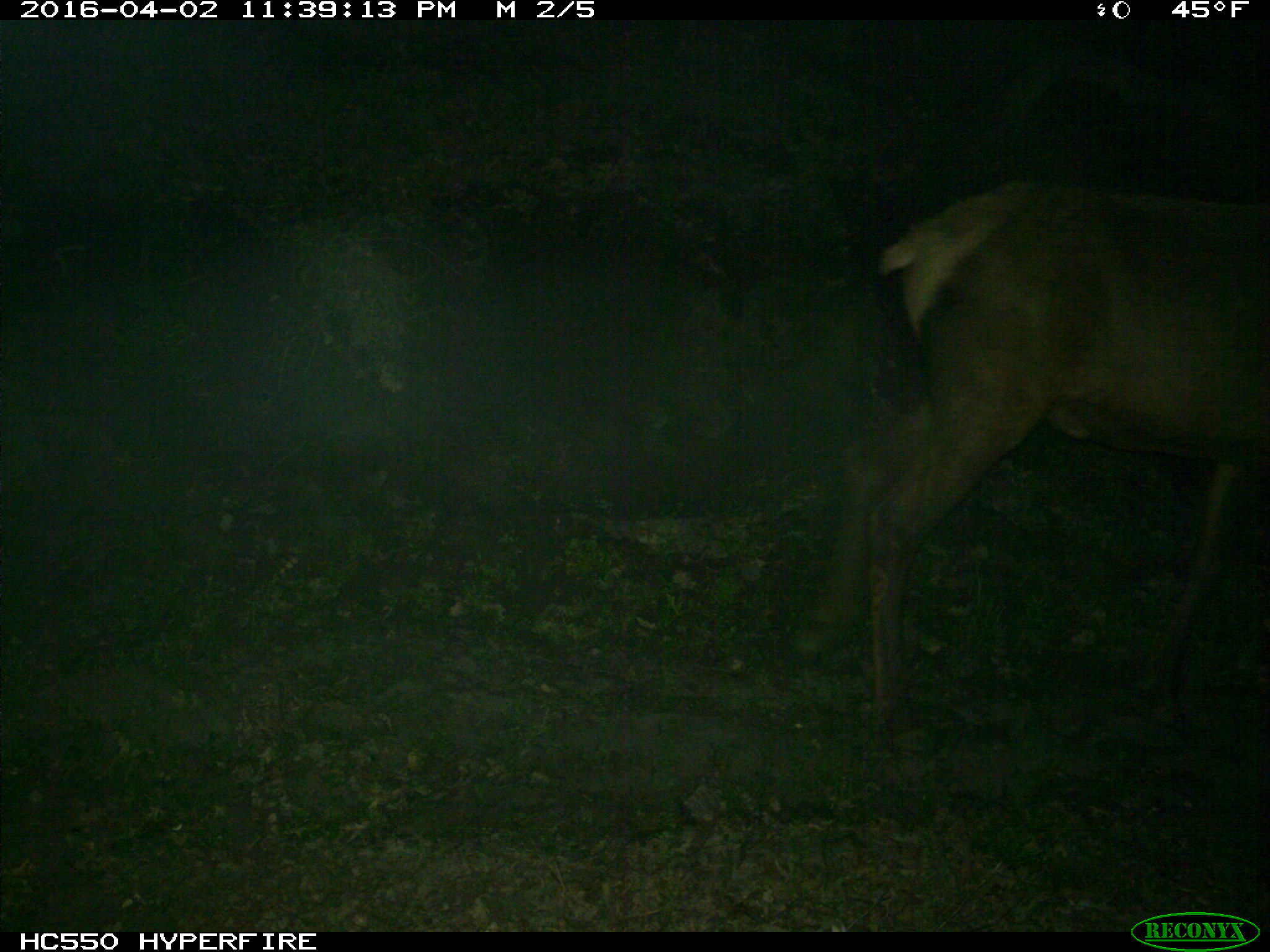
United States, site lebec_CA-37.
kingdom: Animalia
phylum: Chordata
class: Mammalia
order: Artiodactyla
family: Cervidae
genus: Cervus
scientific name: Cervus canadensis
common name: elk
Cervus canadensis (elk).